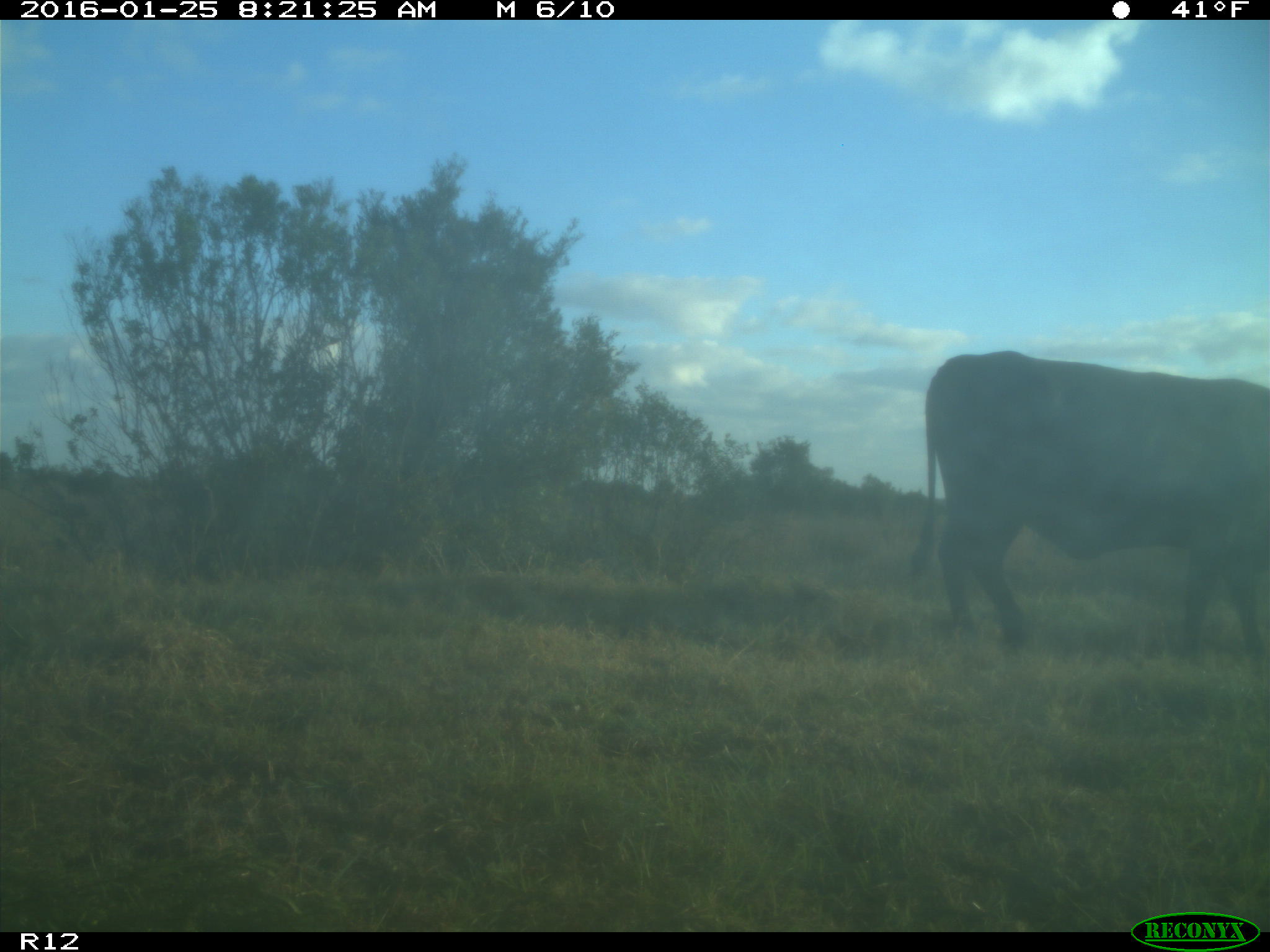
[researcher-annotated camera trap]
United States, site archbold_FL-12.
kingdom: Animalia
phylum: Chordata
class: Mammalia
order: Artiodactyla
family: Bovidae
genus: Bos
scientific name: Bos taurus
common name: domestic cow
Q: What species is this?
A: Bos taurus (domestic cow).